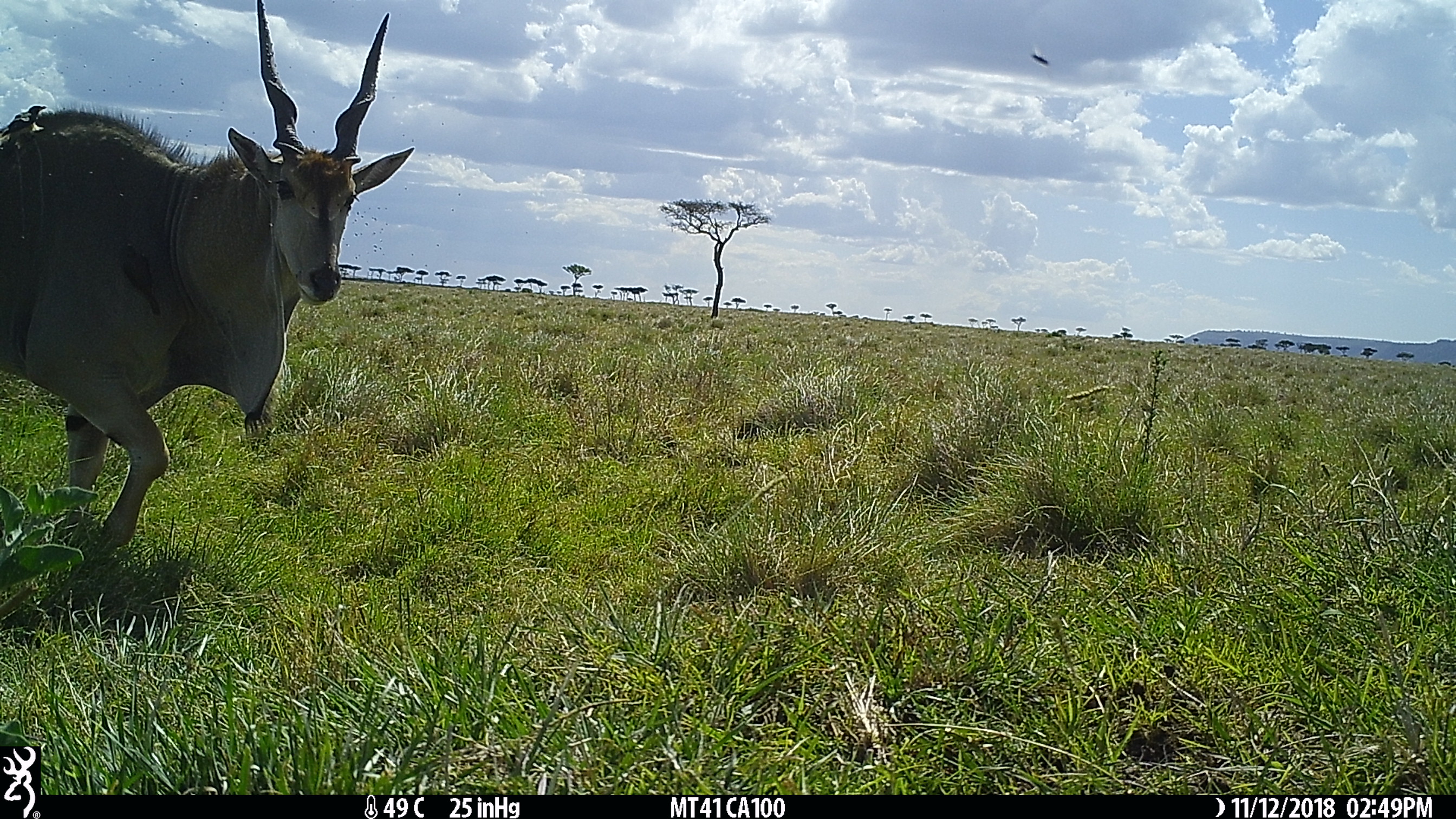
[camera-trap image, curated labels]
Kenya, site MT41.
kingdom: Animalia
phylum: Chordata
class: Mammalia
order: Artiodactyla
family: Bovidae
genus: Tragelaphus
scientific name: Tragelaphus oryx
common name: eland